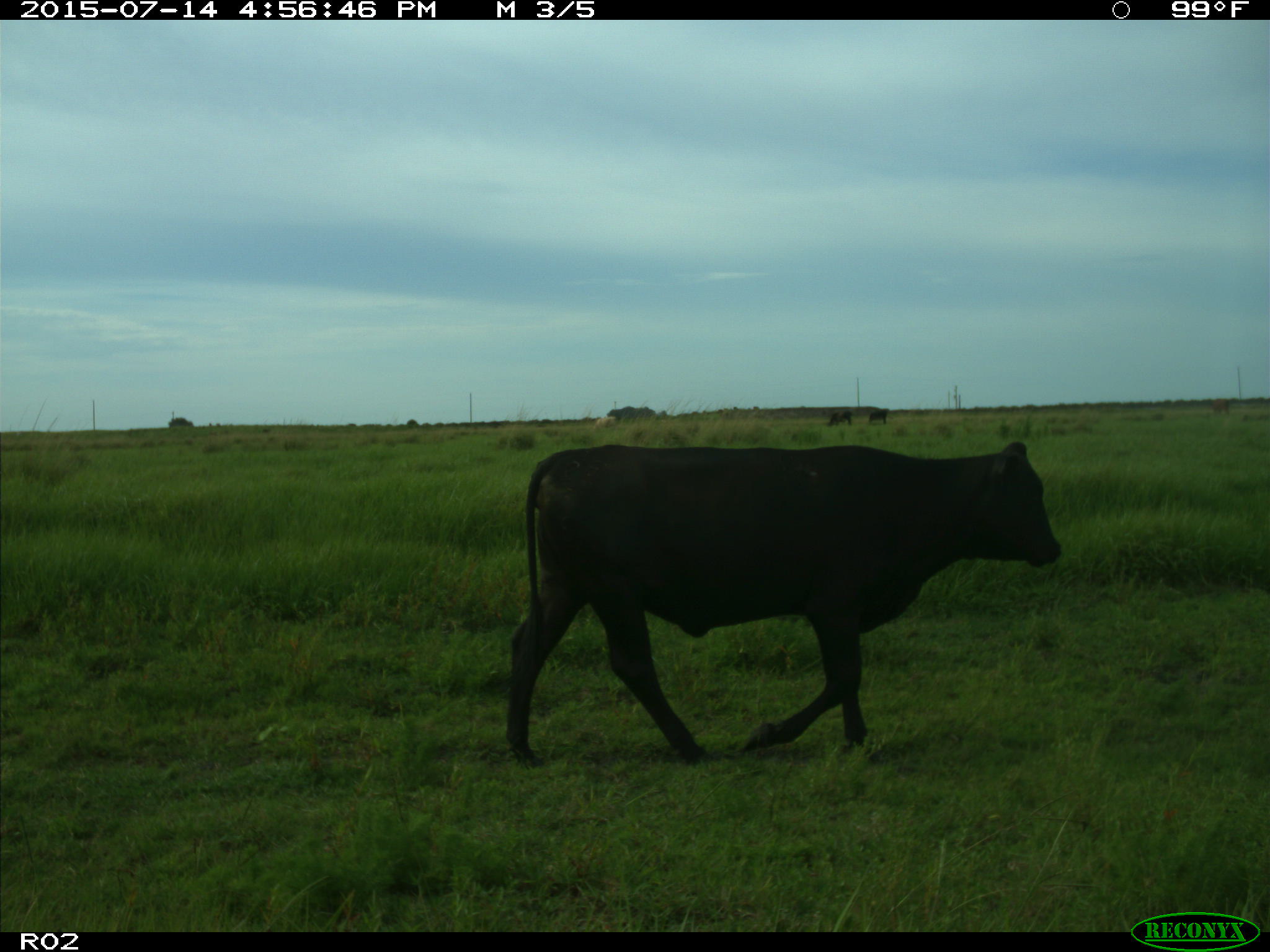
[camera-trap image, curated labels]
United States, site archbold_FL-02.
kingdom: Animalia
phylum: Chordata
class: Mammalia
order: Artiodactyla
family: Bovidae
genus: Bos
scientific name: Bos taurus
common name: domestic cow